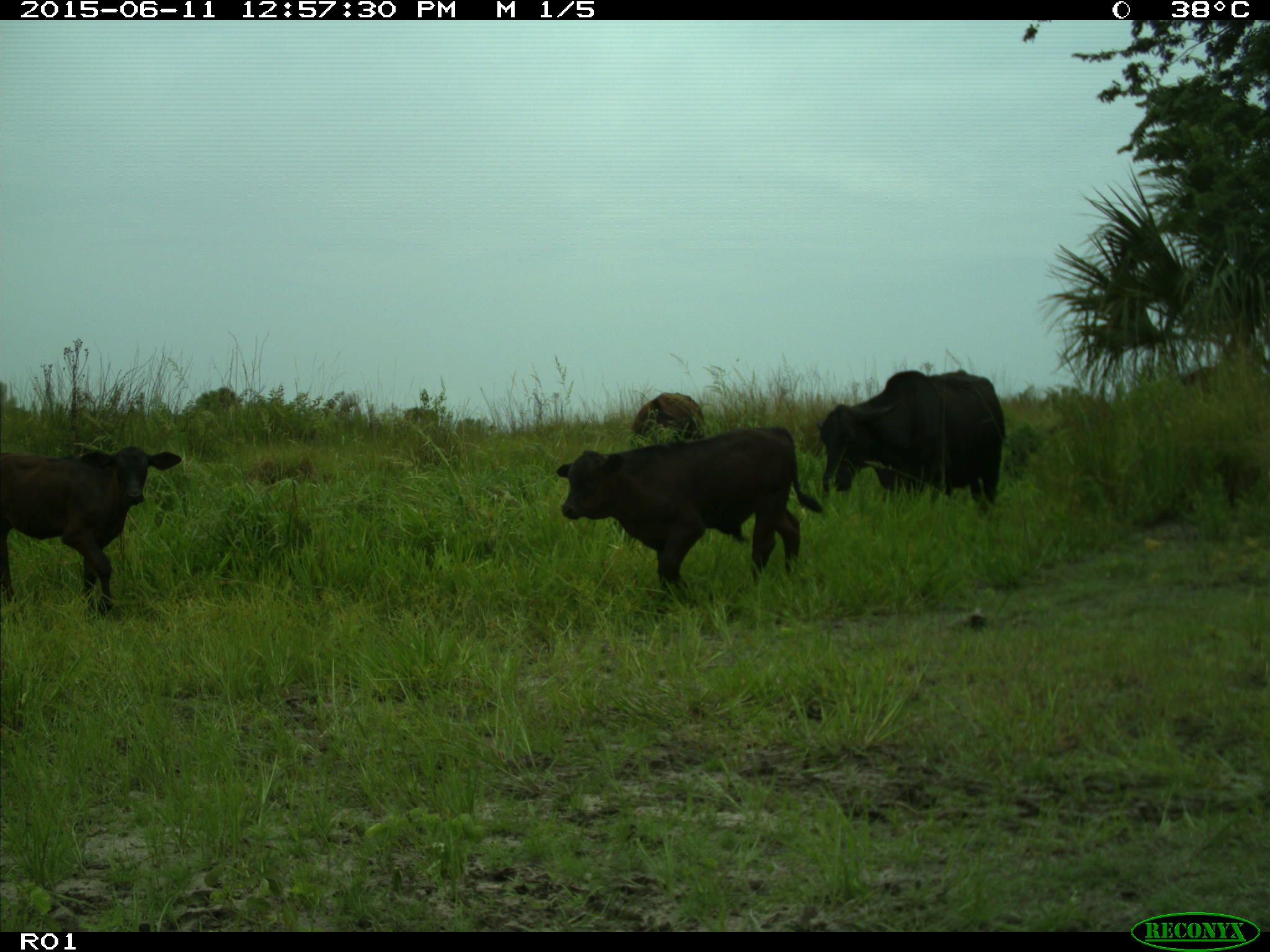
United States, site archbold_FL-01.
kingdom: Animalia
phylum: Chordata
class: Mammalia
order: Artiodactyla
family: Bovidae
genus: Bos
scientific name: Bos taurus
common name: domestic cow